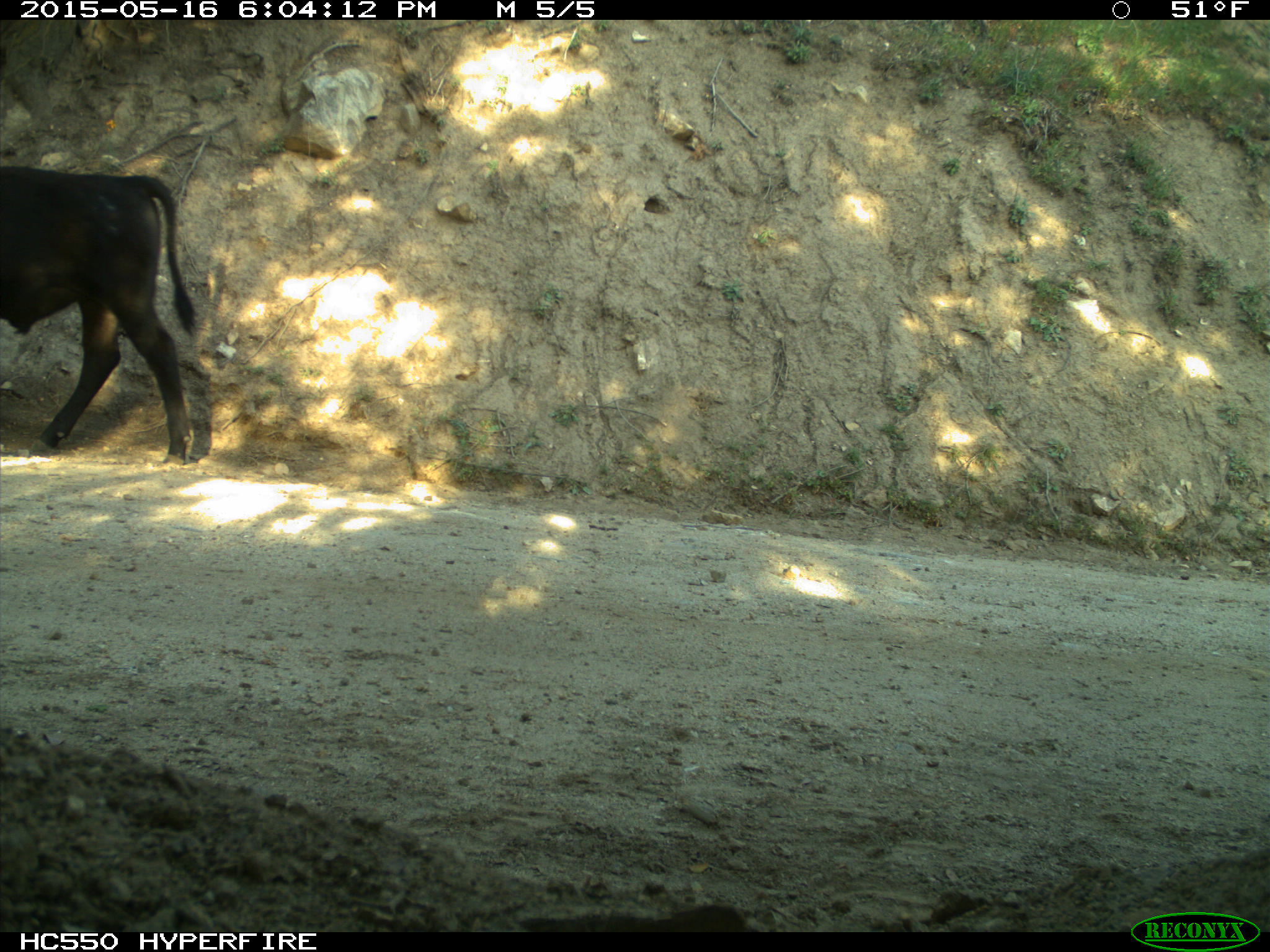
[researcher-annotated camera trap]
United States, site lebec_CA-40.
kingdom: Animalia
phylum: Chordata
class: Mammalia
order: Artiodactyla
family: Bovidae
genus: Bos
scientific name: Bos taurus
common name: domestic cow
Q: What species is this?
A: Bos taurus (domestic cow).